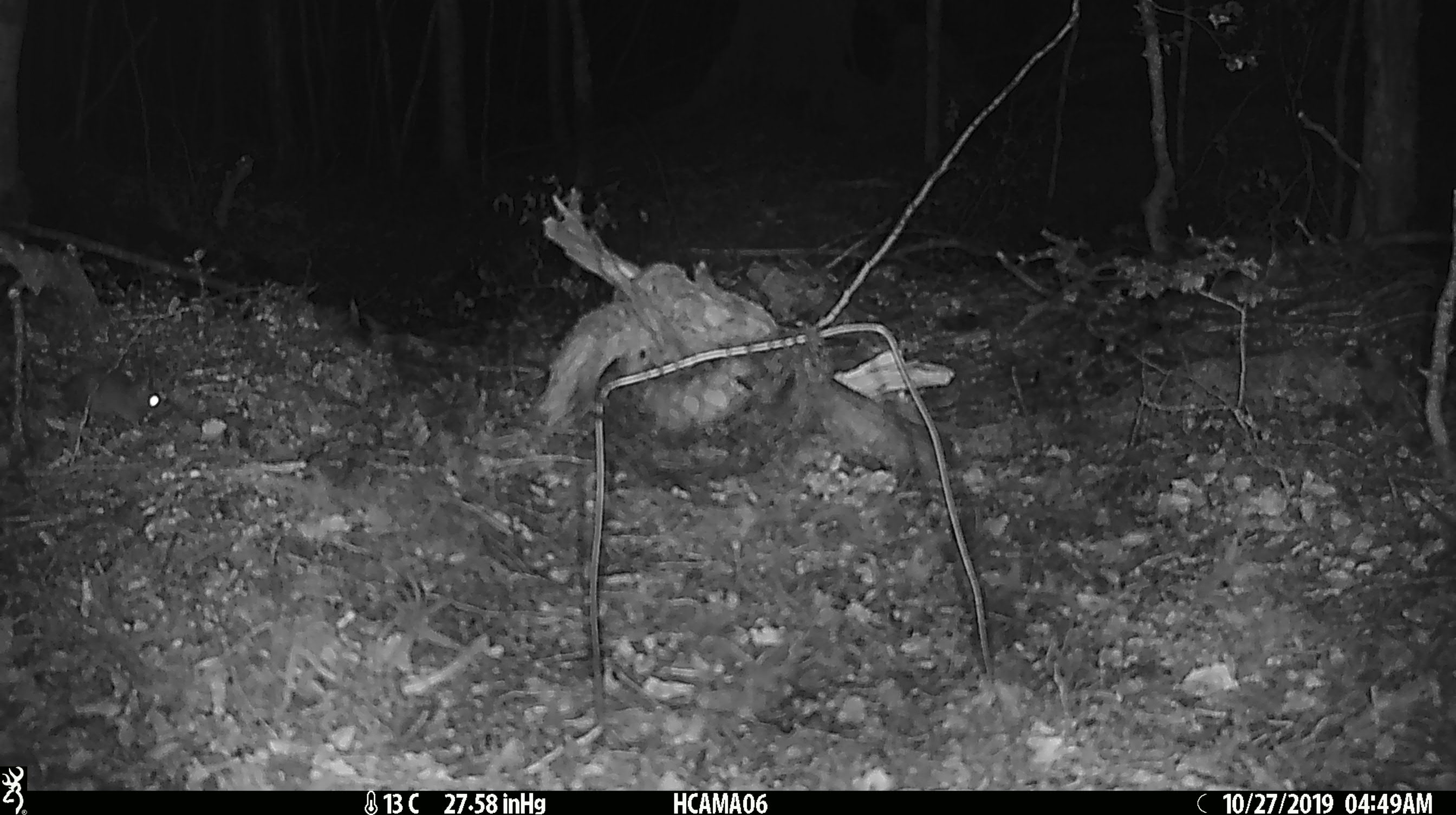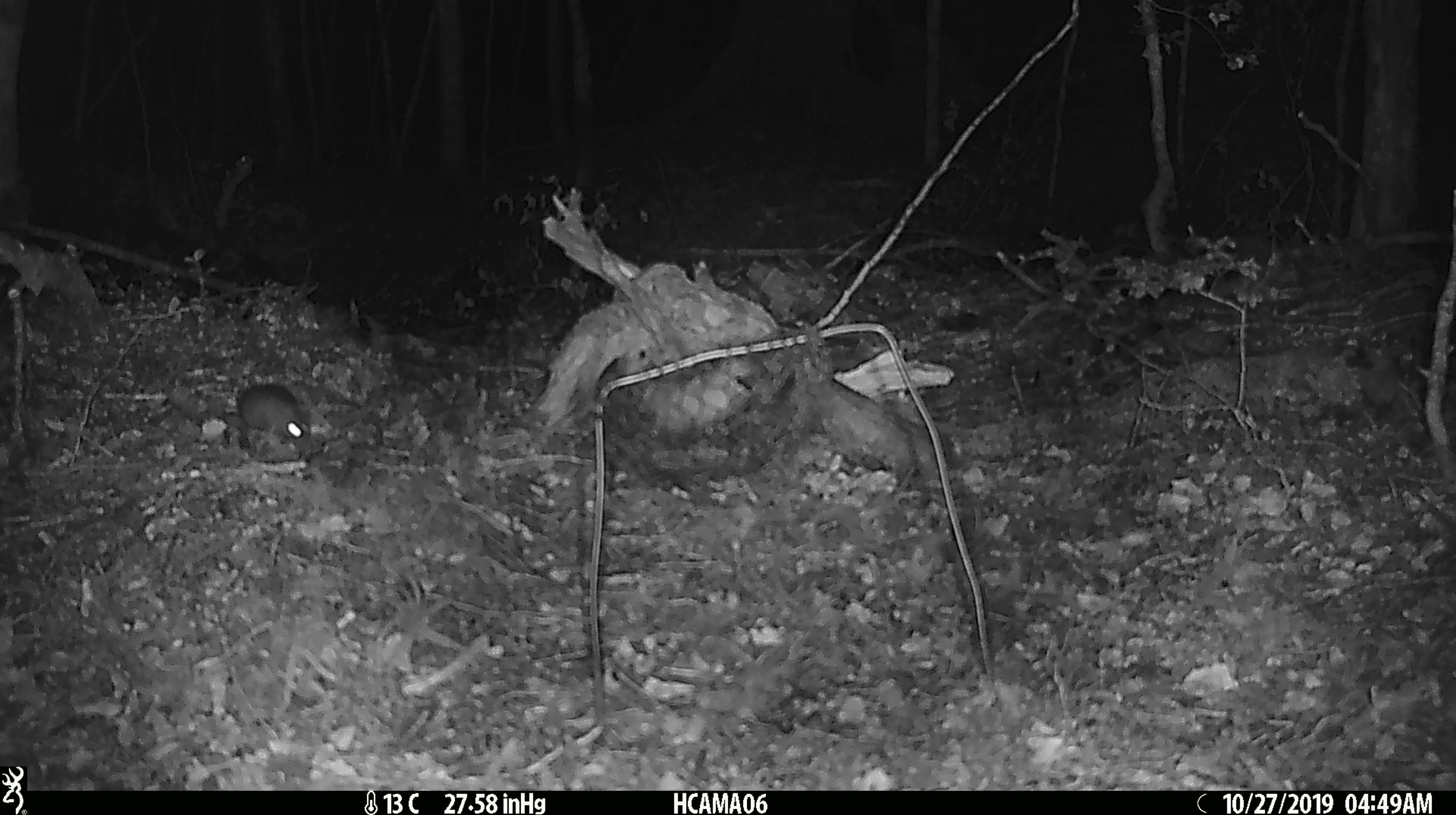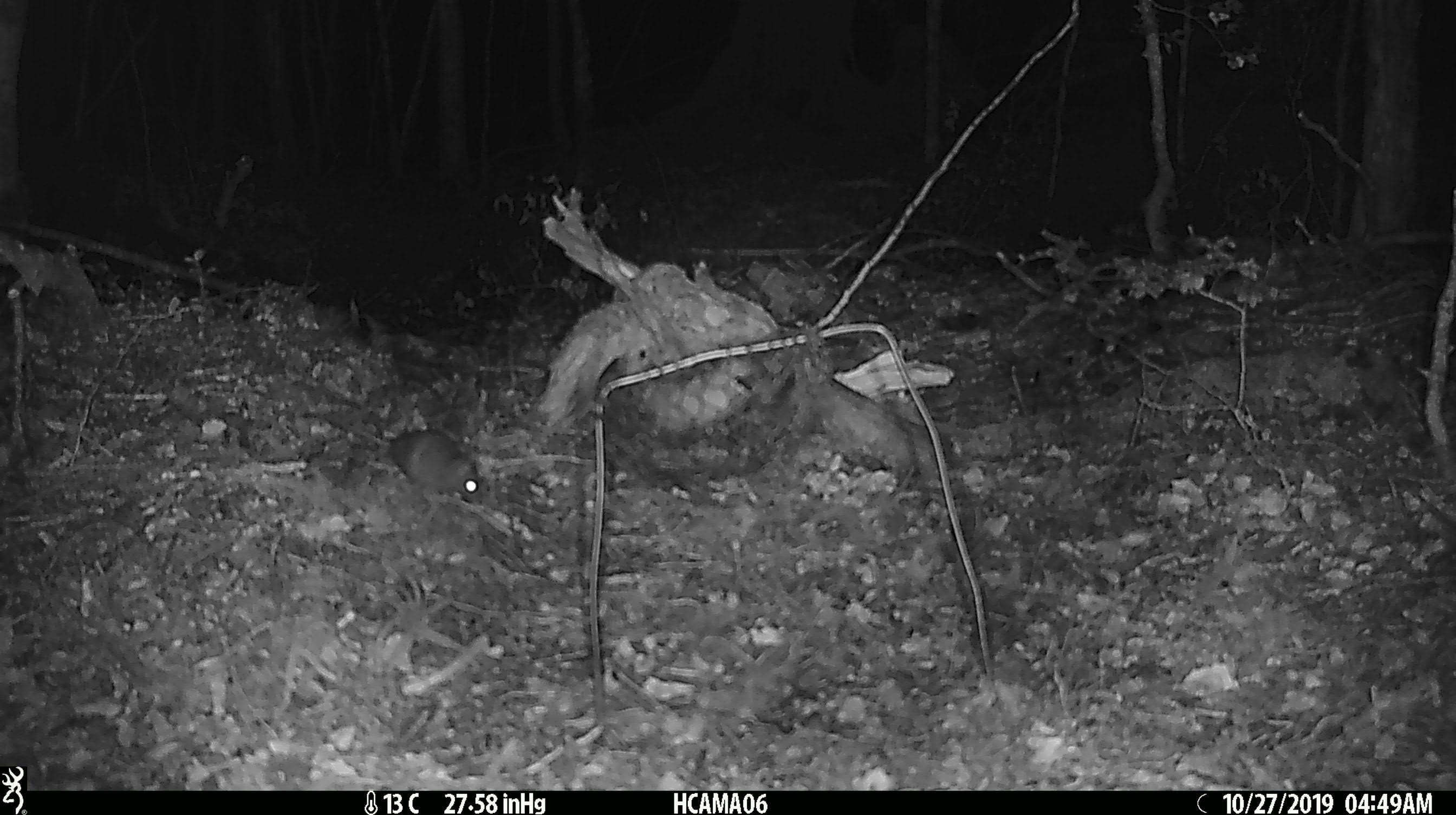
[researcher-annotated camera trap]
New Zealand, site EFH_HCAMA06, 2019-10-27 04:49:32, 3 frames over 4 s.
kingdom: Animalia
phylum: Chordata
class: Mammalia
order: Rodentia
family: Muridae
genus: Mus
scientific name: Mus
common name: mouse